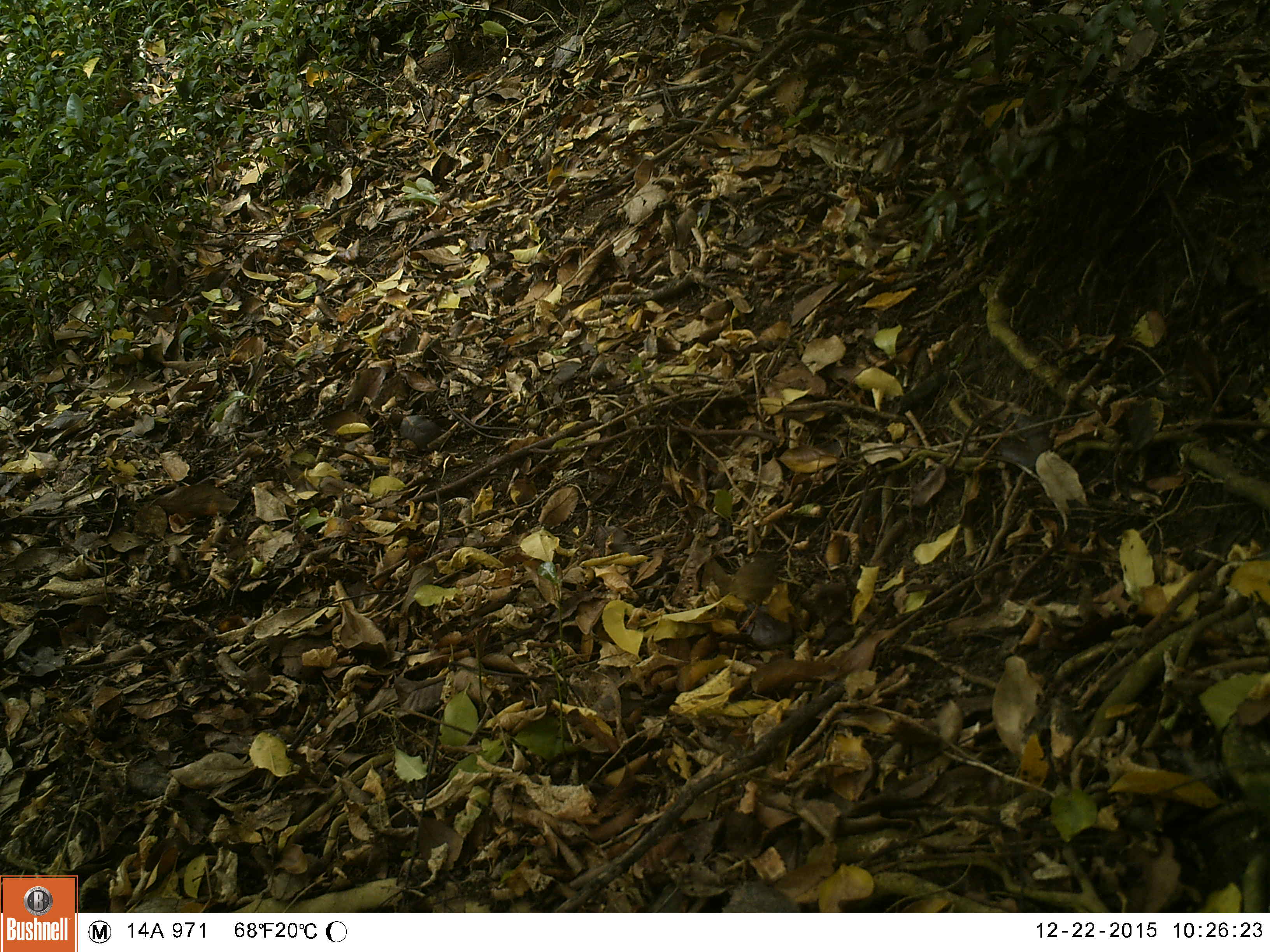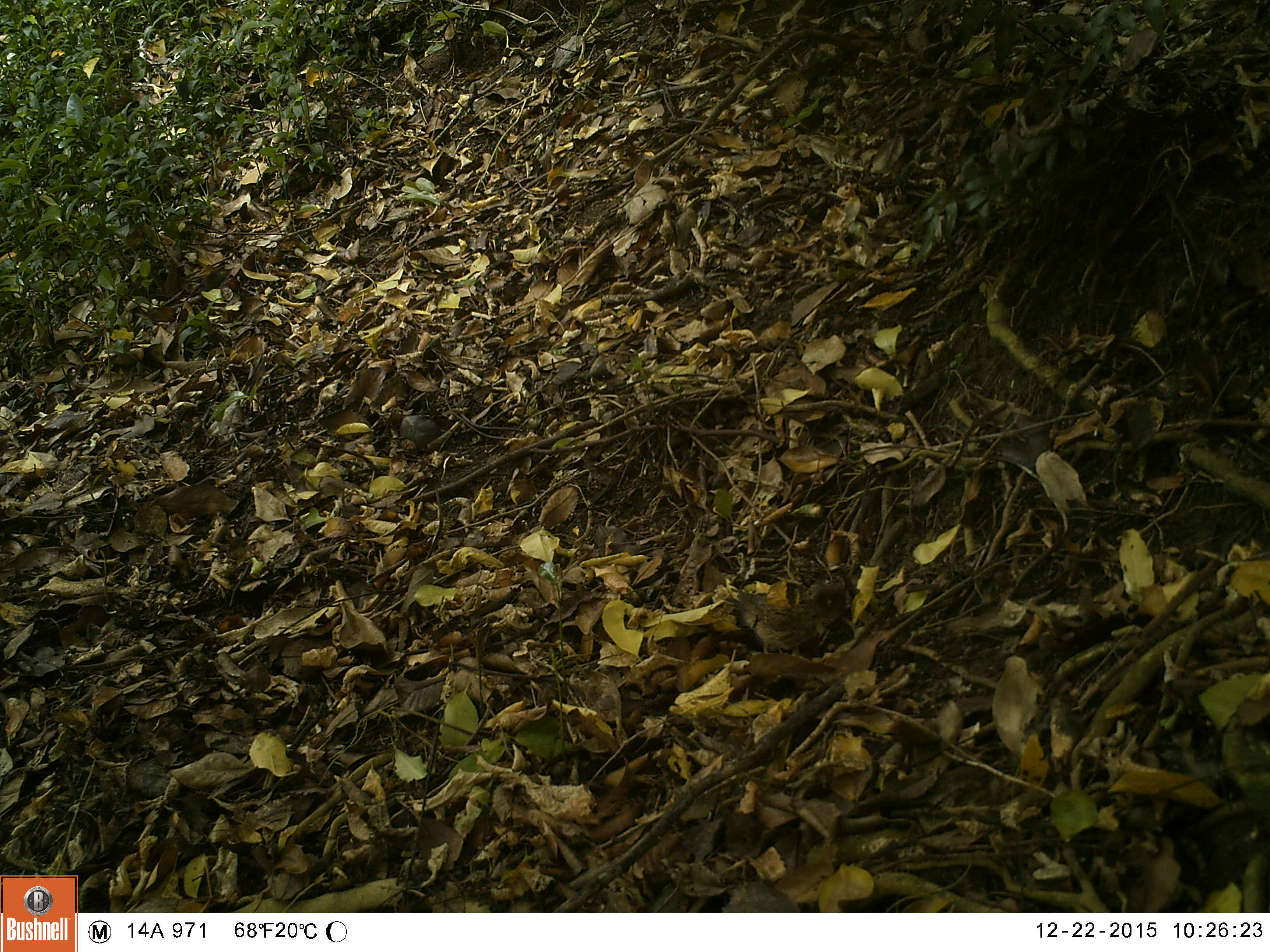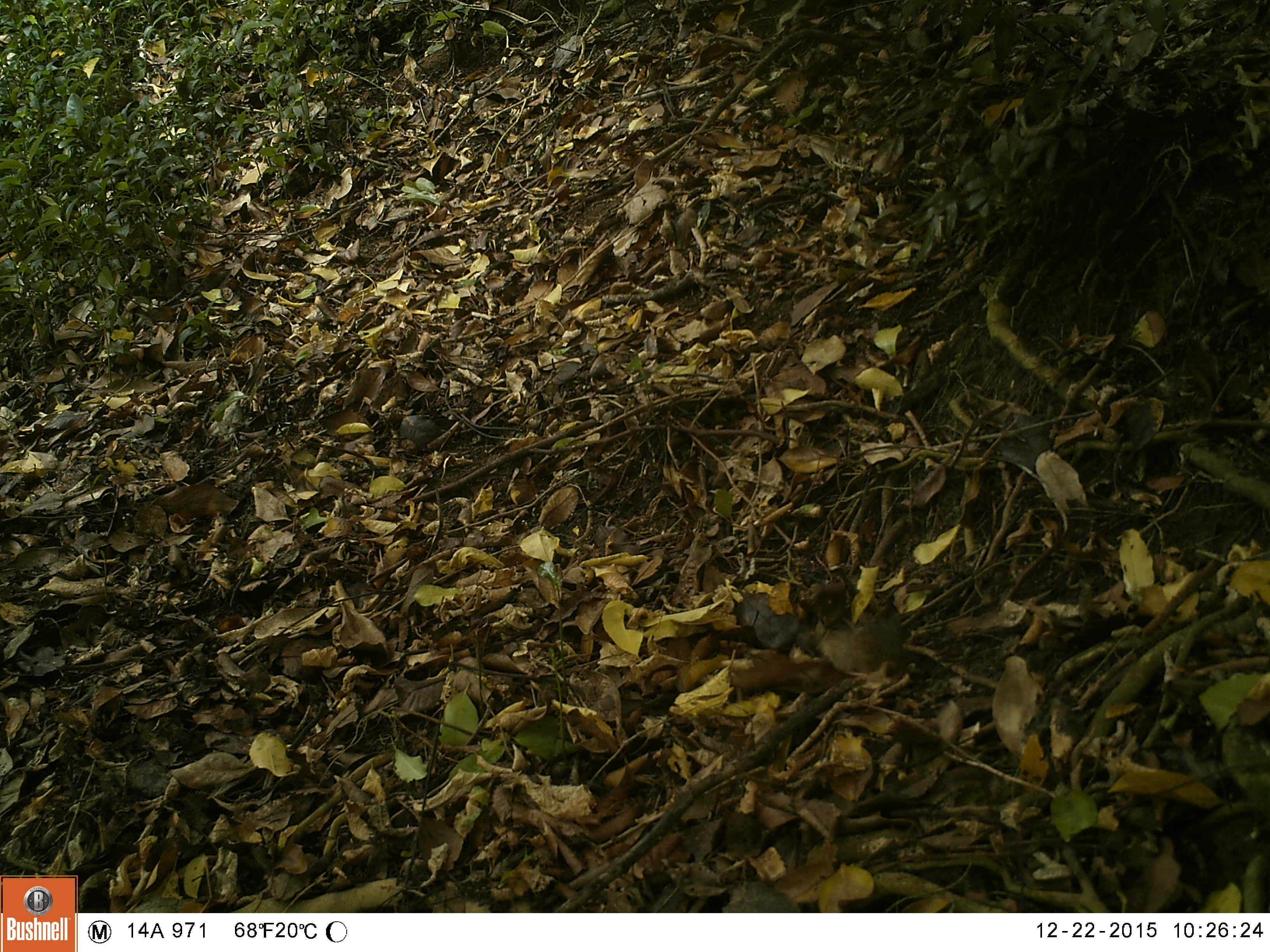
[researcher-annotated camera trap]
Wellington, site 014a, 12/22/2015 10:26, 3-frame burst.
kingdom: Animalia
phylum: Chordata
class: Aves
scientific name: Aves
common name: bird